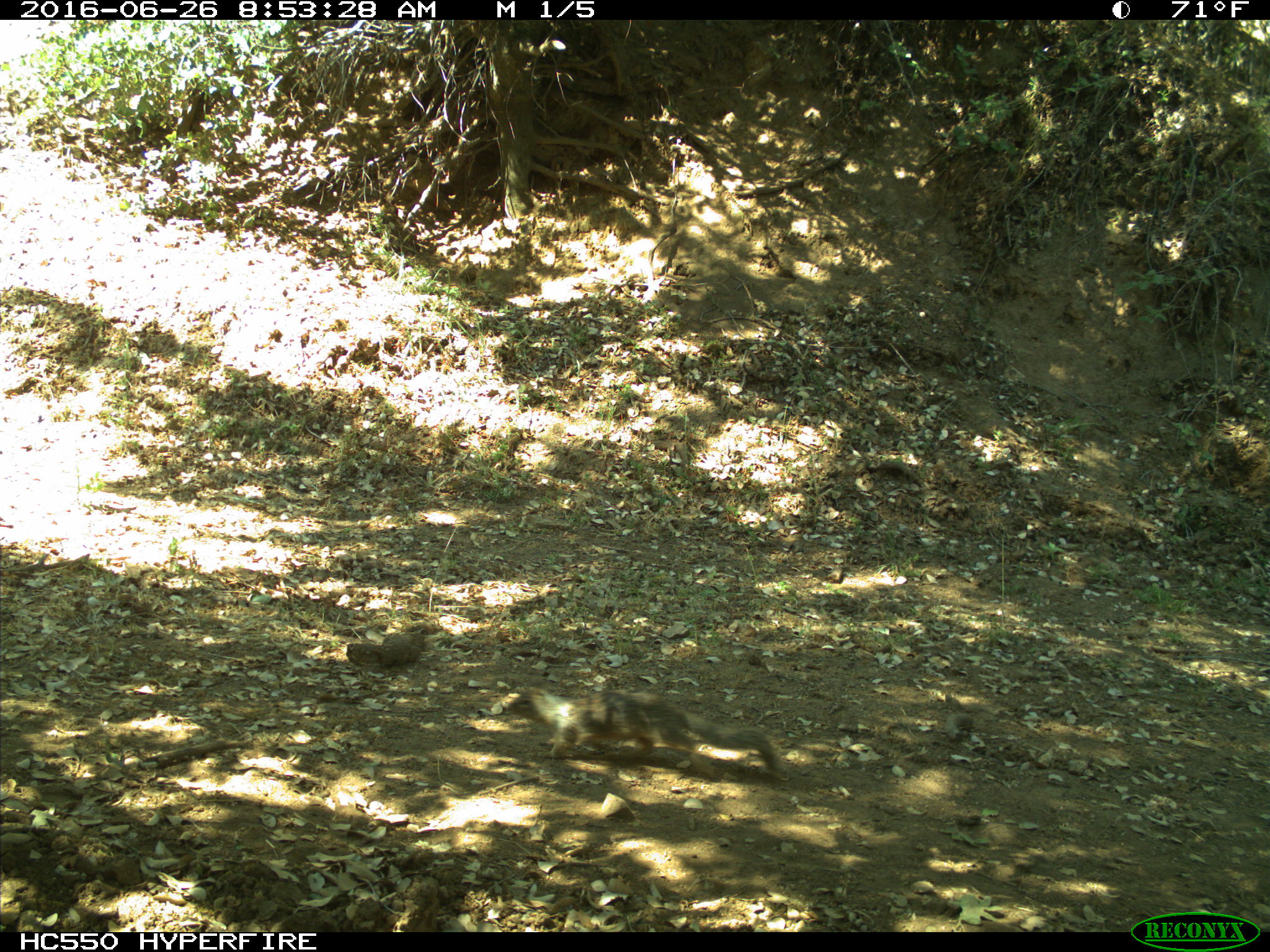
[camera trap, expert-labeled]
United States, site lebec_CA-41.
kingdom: Animalia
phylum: Chordata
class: Mammalia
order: Rodentia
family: Sciuridae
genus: Otospermophilus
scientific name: Otospermophilus beecheyi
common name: california ground squirrel